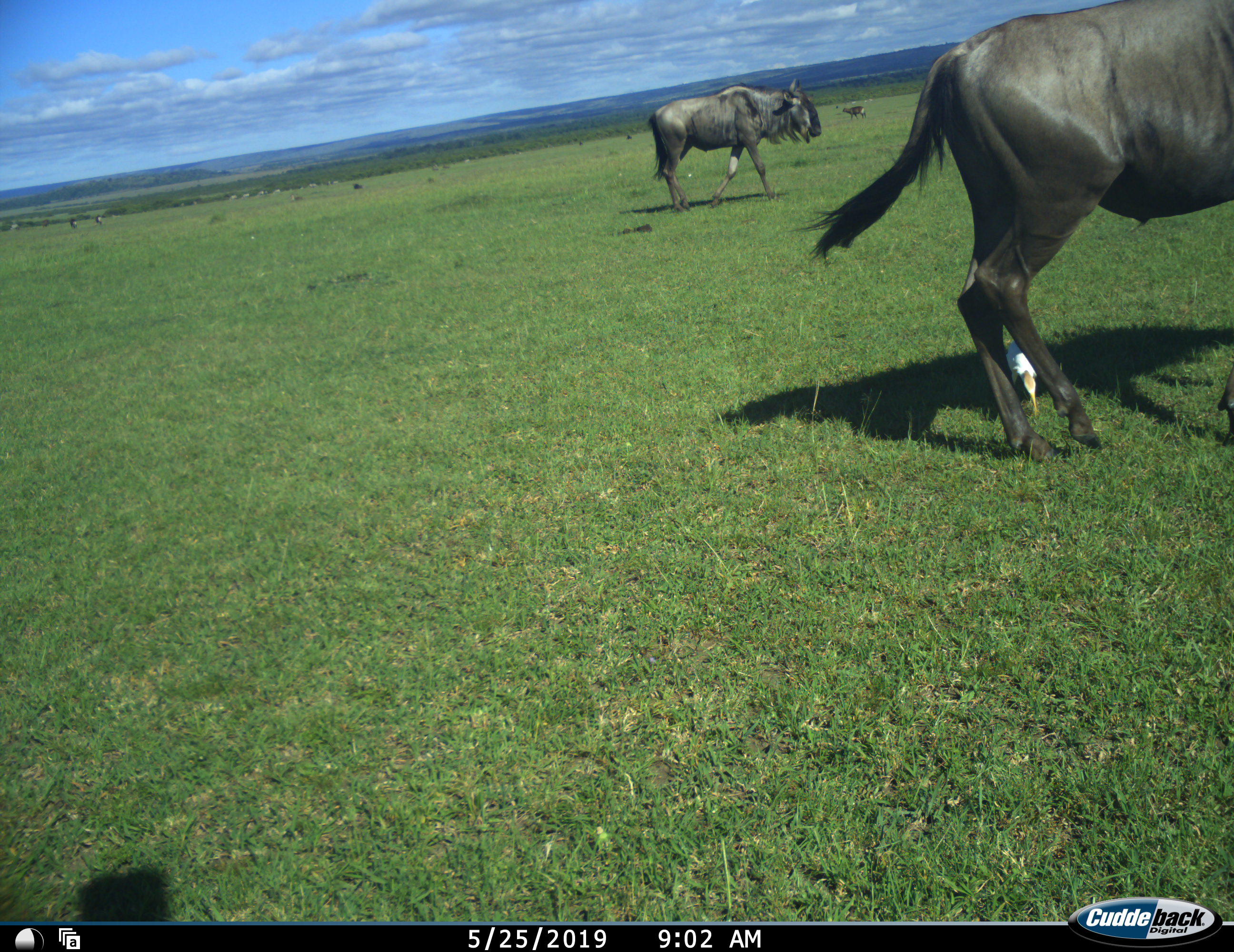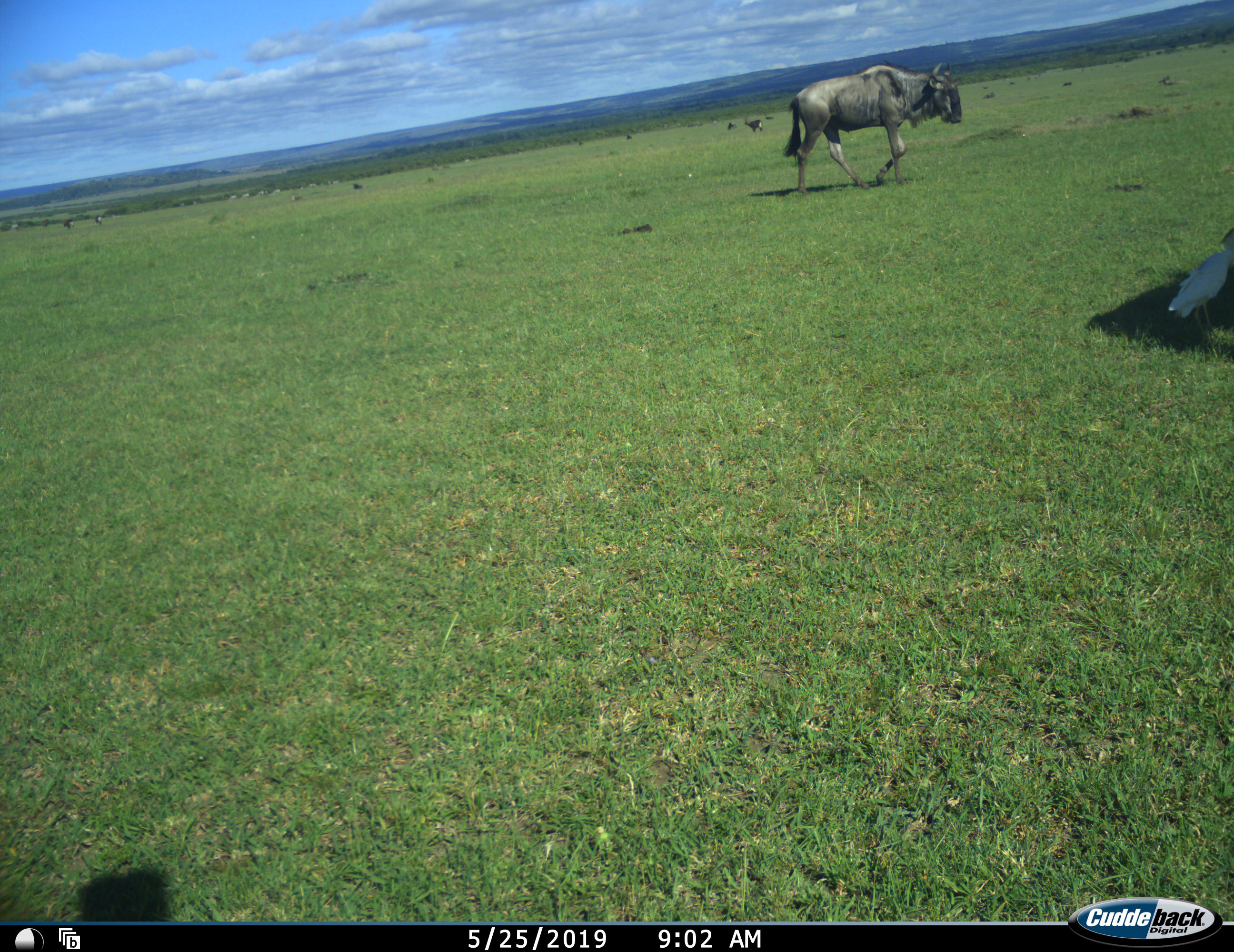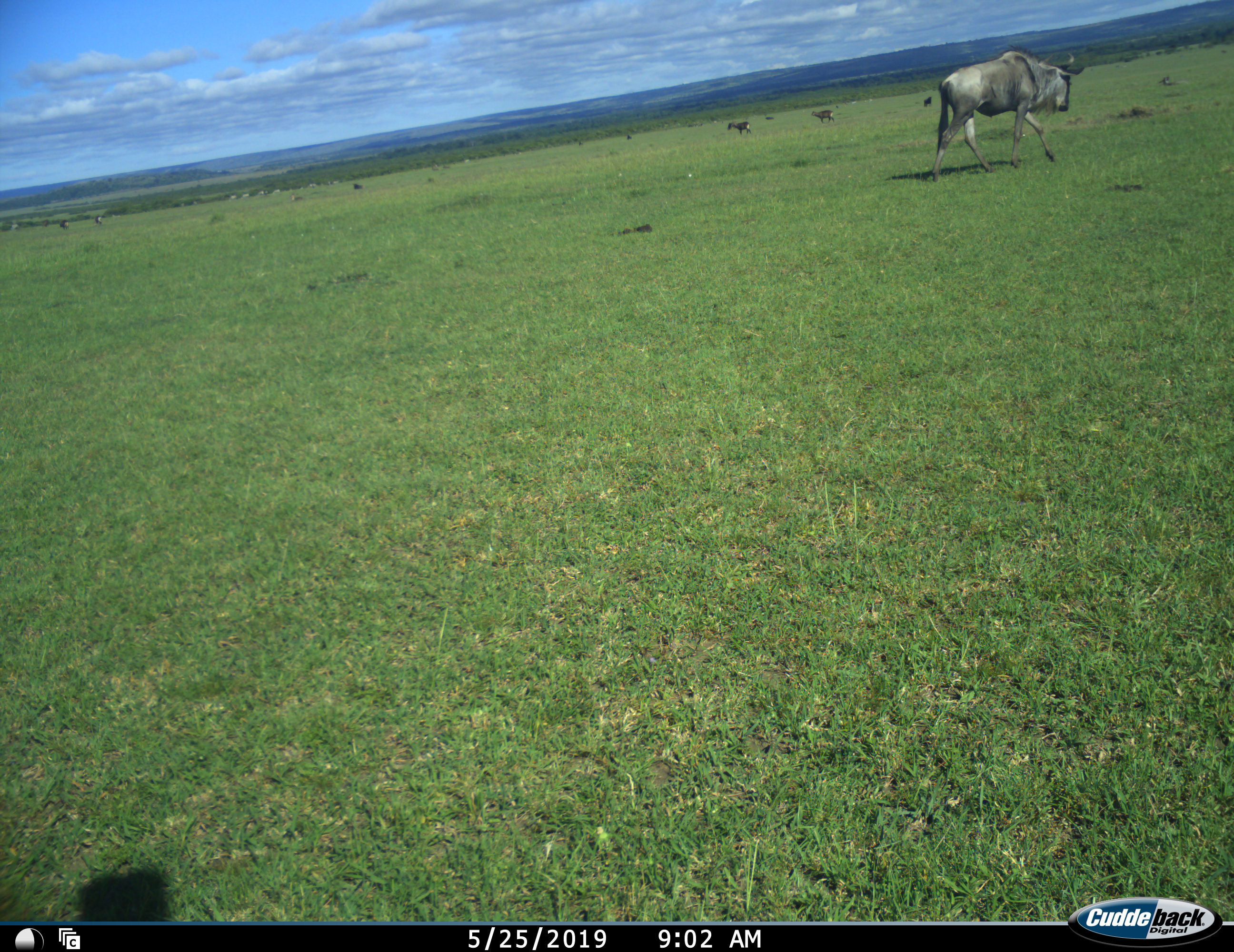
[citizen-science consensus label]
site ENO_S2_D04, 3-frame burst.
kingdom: Animalia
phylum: Chordata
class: Mammalia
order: Artiodactyla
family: Bovidae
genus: Connochaetes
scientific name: Connochaetes taurinus taurinus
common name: blue wildebeest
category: wildebeestblue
Wildebeestblue (blue wildebeest) (Connochaetes taurinus taurinus), count 3. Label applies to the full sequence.